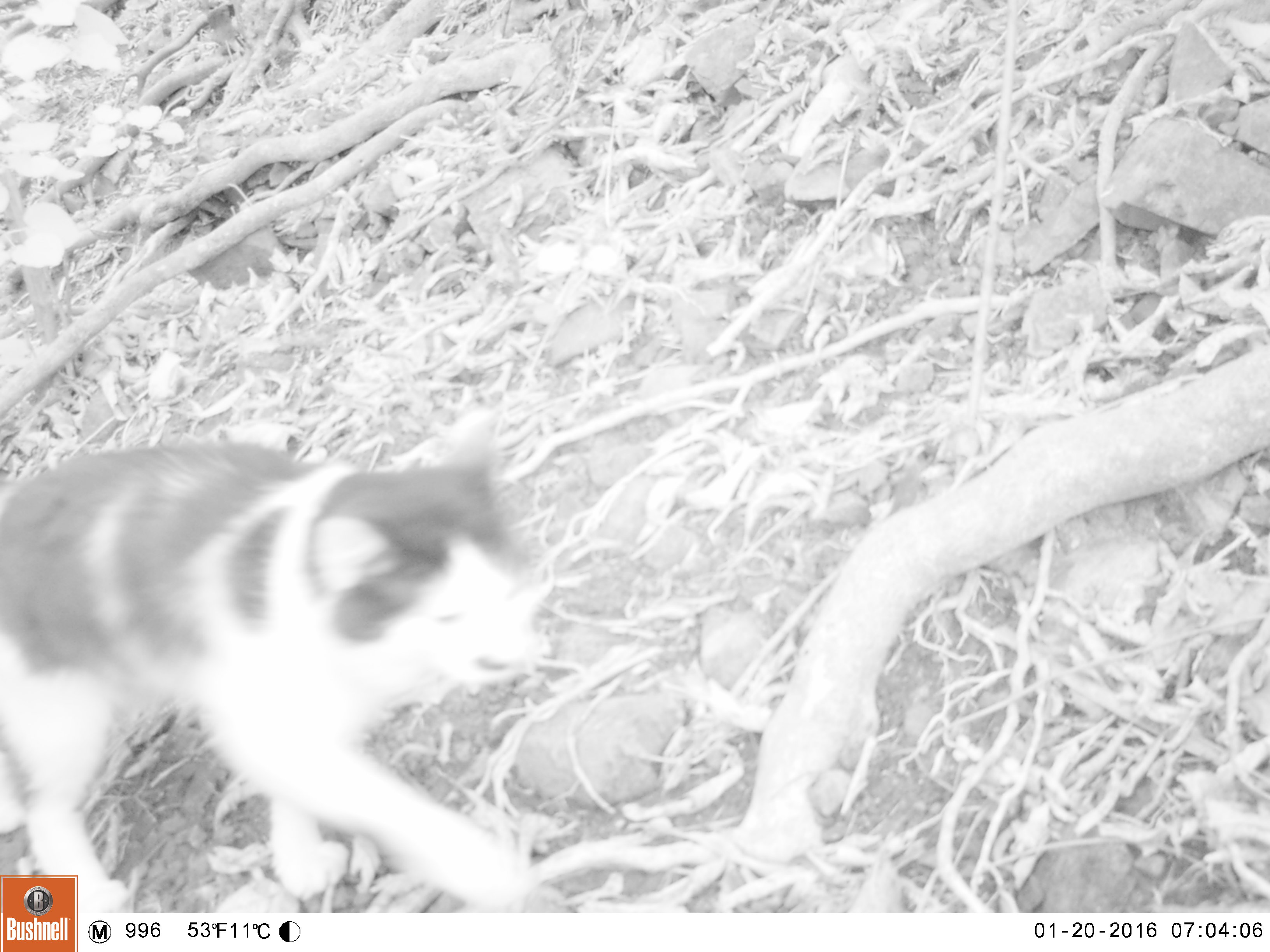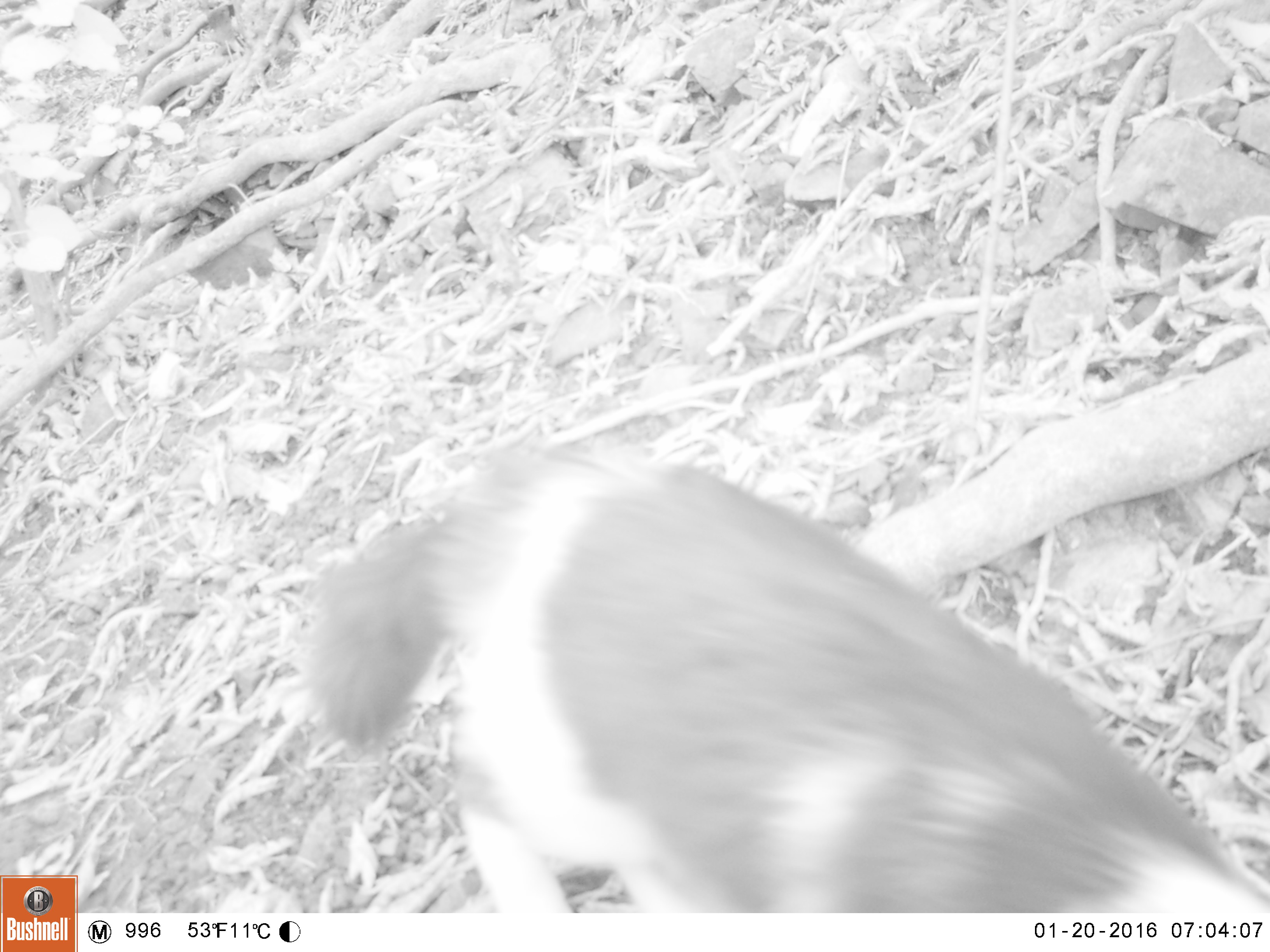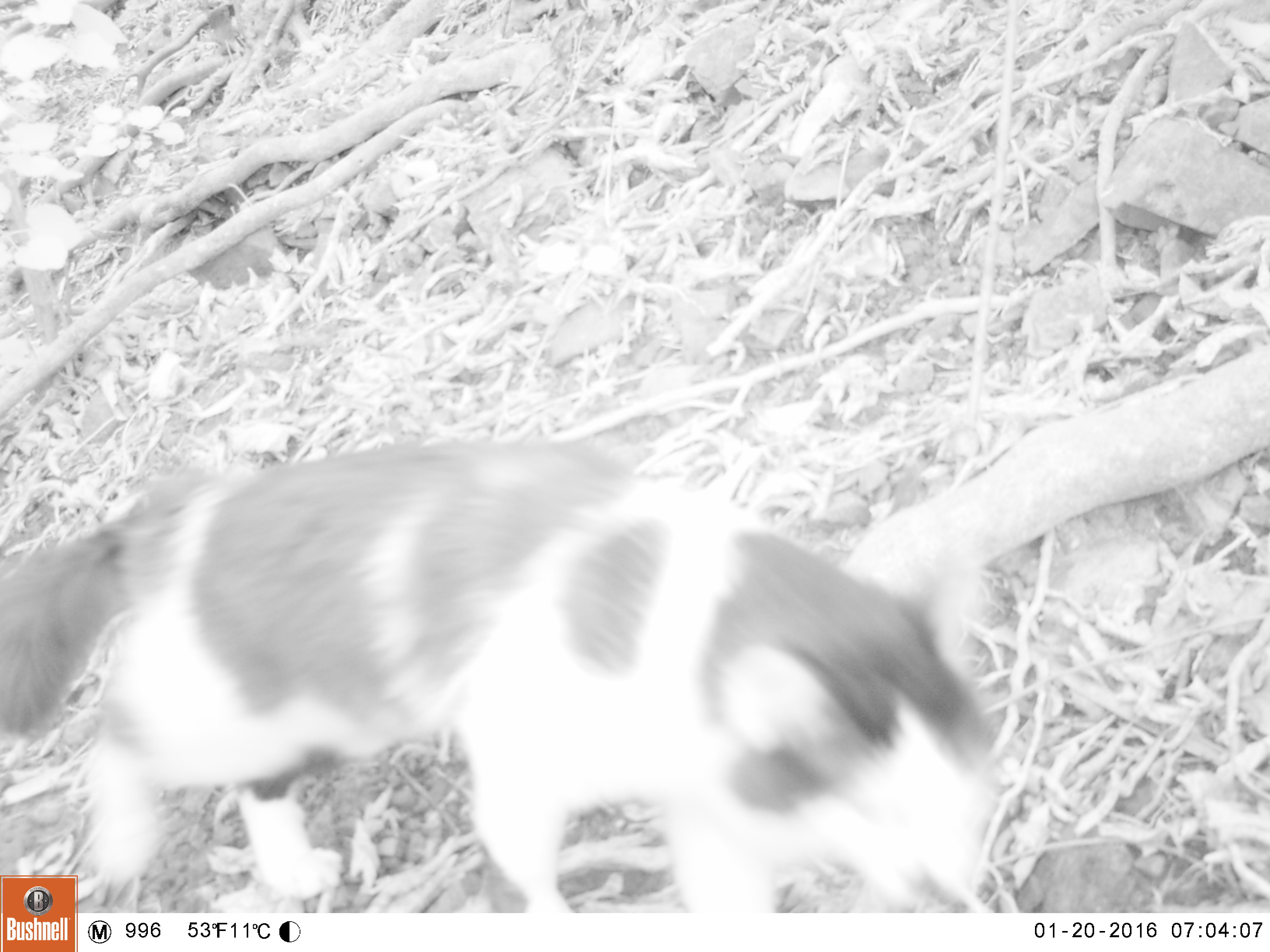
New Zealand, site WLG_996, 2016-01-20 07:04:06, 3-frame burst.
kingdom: Animalia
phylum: Chordata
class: Mammalia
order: Carnivora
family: Felidae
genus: Felis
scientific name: Felis catus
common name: domestic cat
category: cat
Cat (domestic cat) (Felis catus).